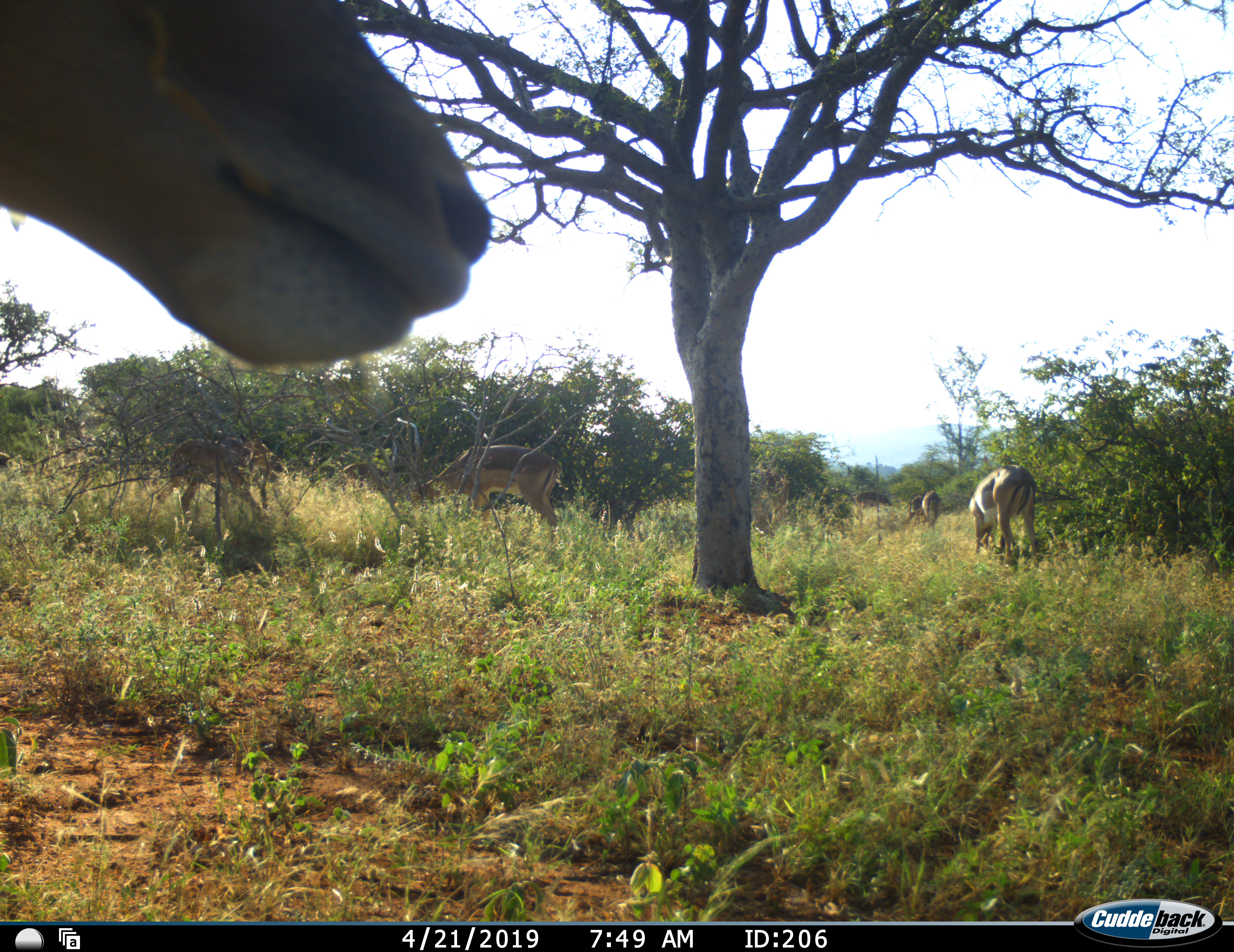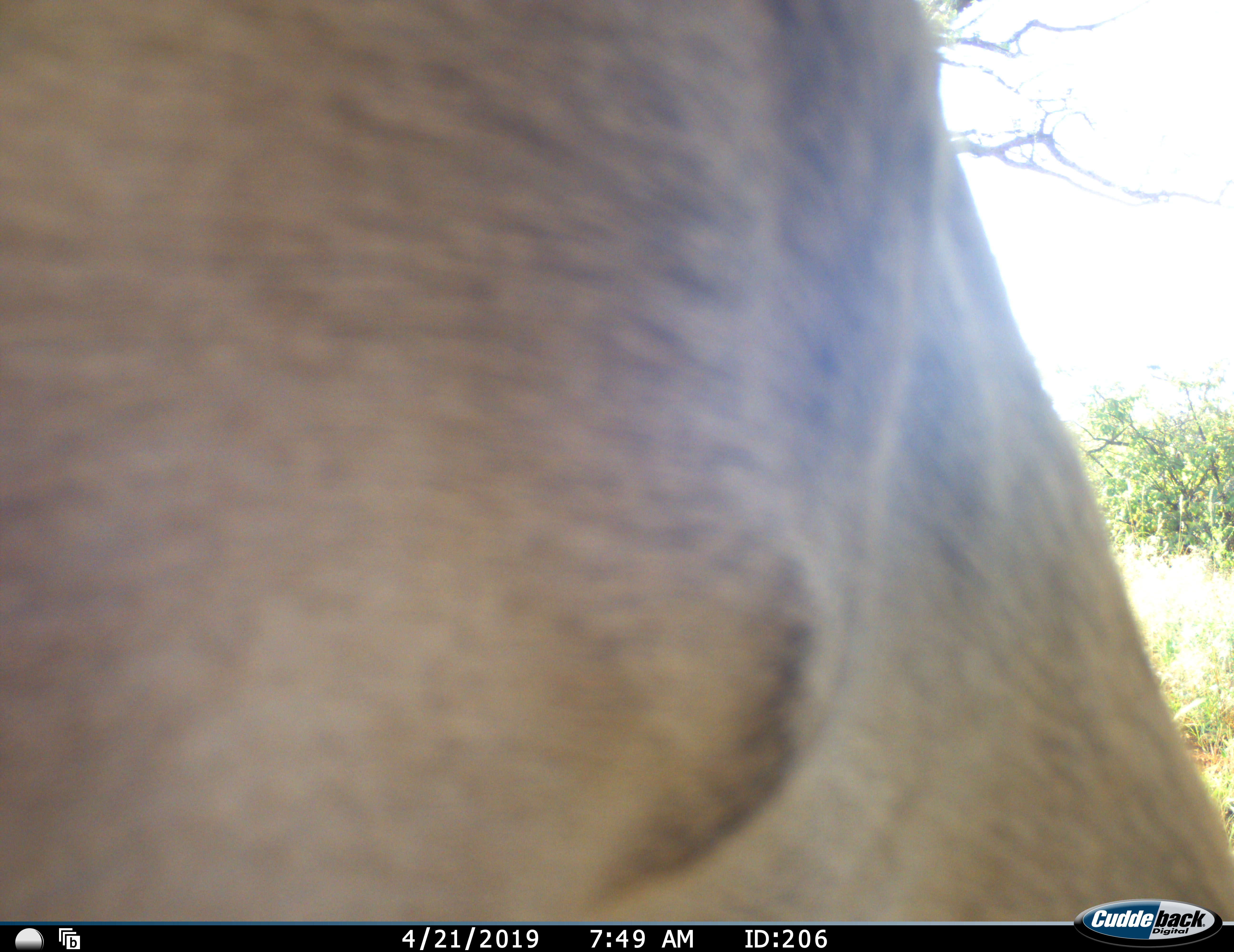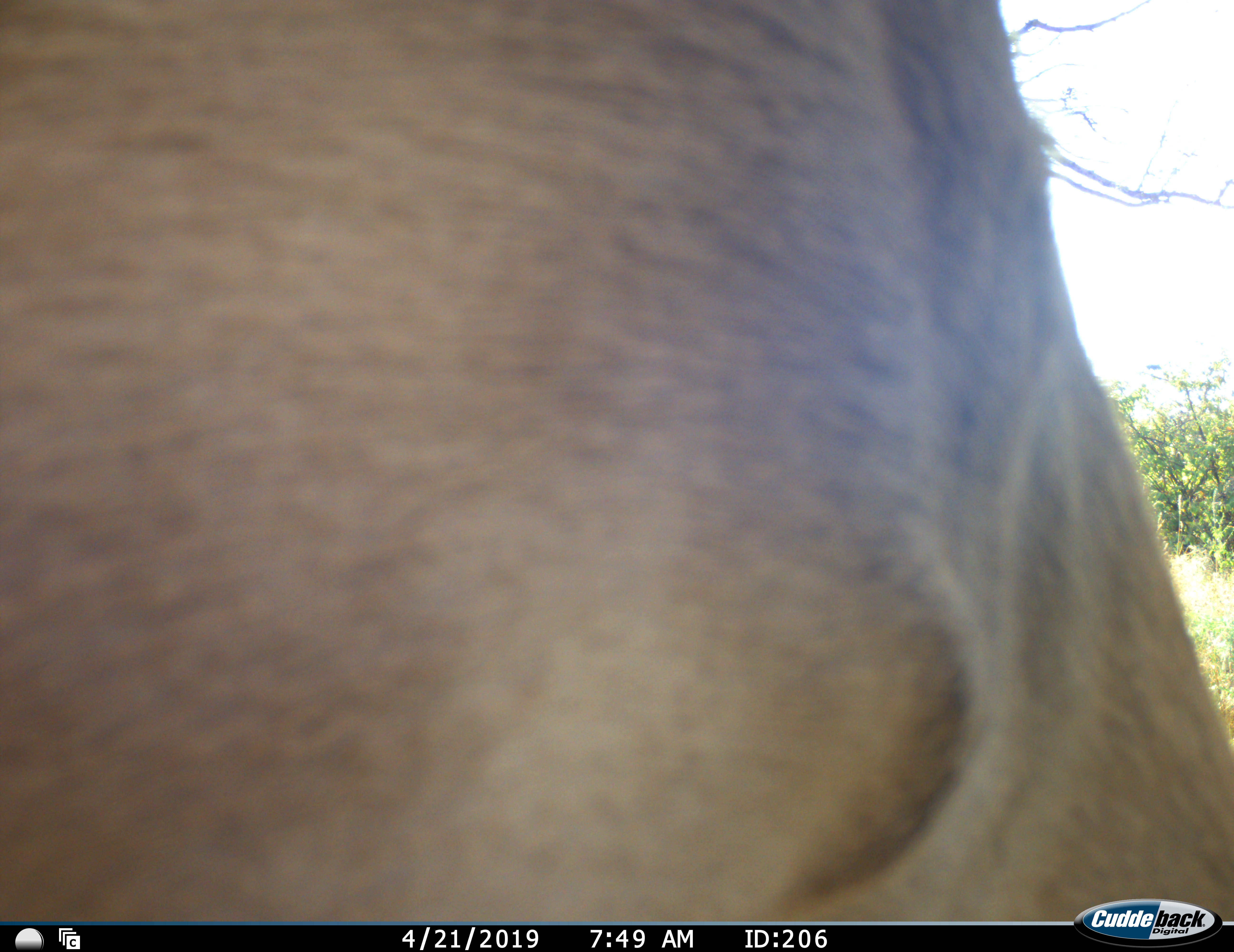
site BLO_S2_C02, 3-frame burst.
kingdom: Animalia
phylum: Chordata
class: Mammalia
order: Artiodactyla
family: Bovidae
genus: Aepyceros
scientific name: Aepyceros melampus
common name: impala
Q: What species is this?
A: Impala (Aepyceros melampus).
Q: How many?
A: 6.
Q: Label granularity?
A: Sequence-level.